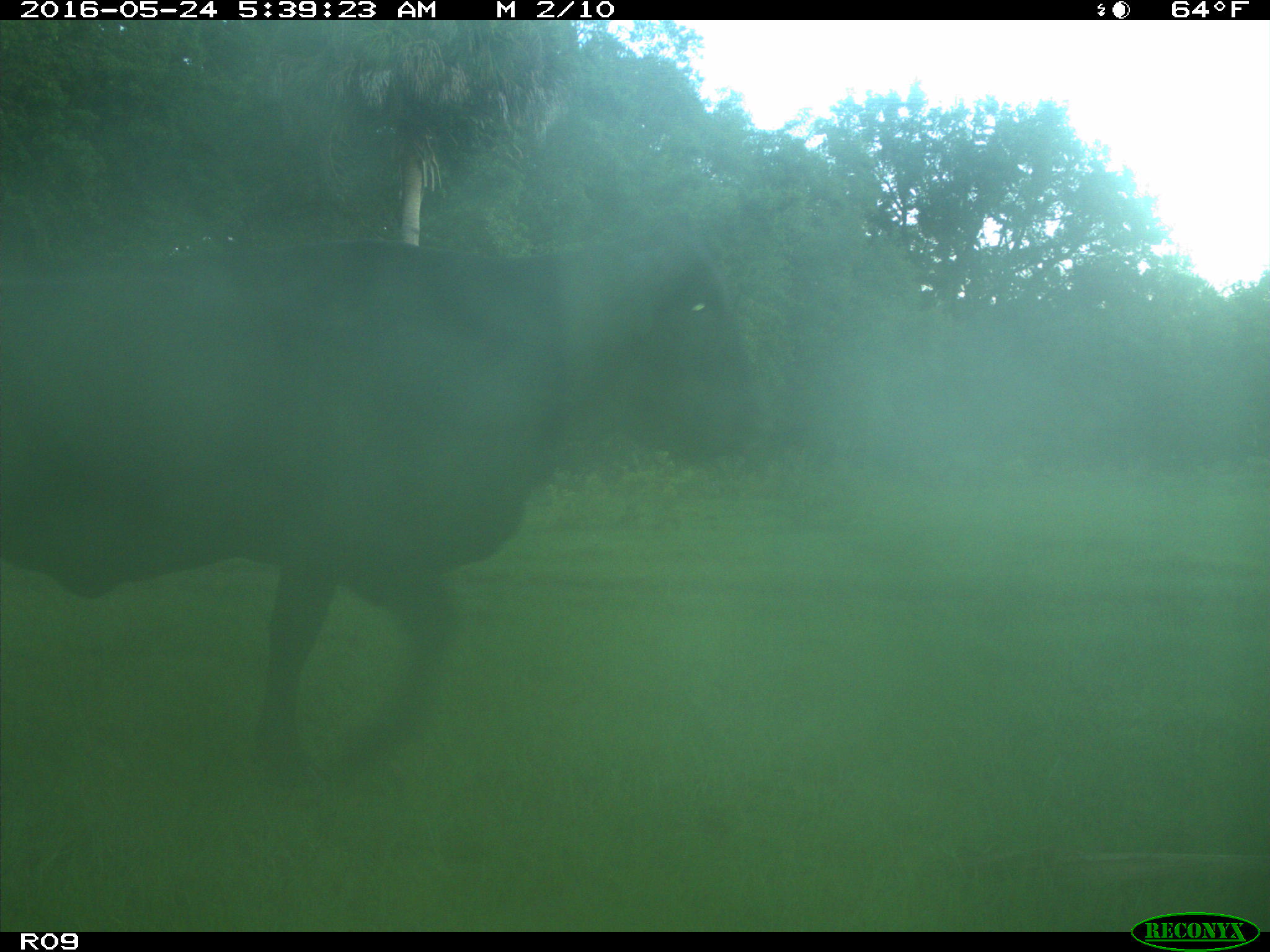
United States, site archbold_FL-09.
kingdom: Animalia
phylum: Chordata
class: Mammalia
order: Artiodactyla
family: Bovidae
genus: Bos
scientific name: Bos taurus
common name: domestic cow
Bos taurus (domestic cow).